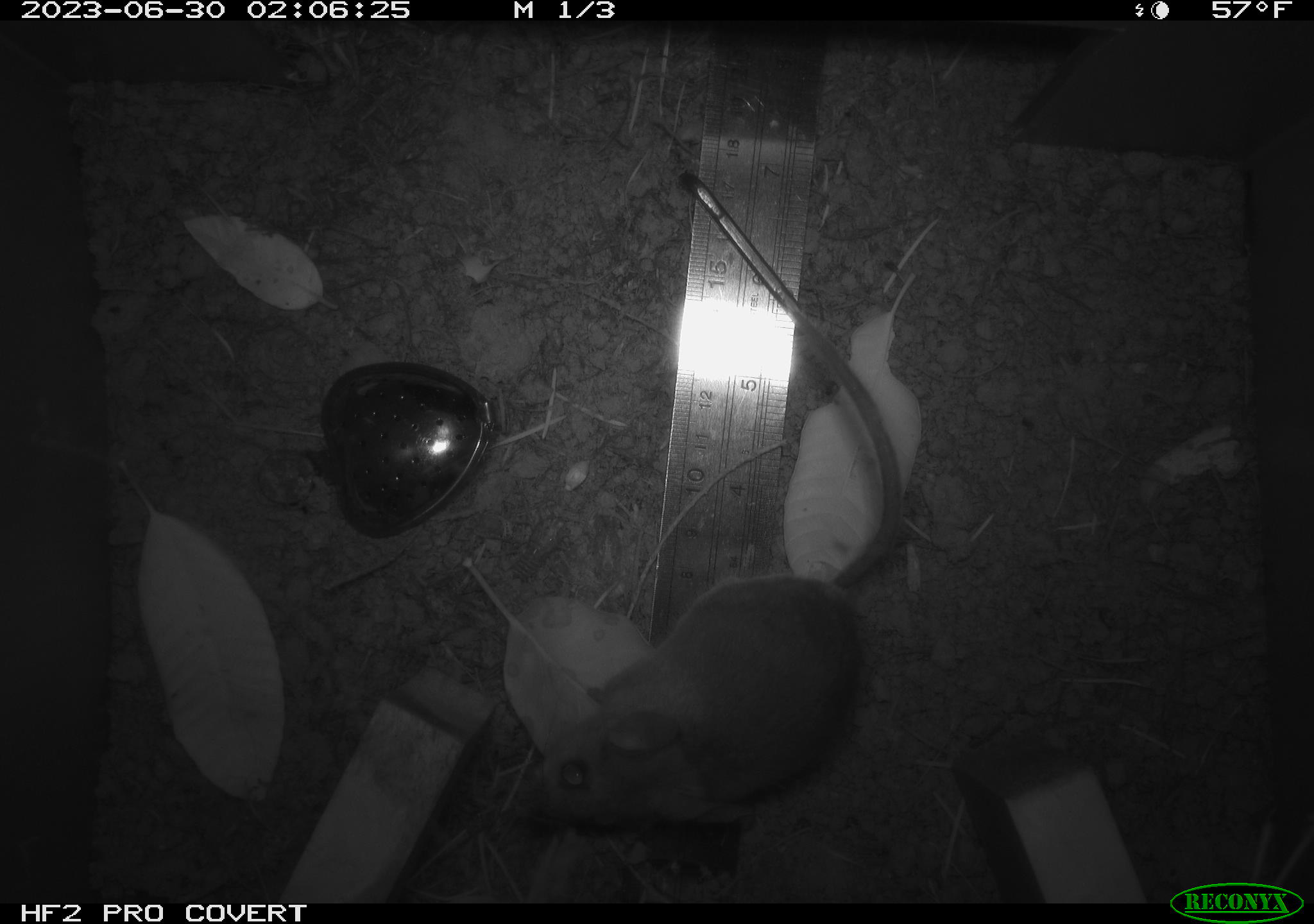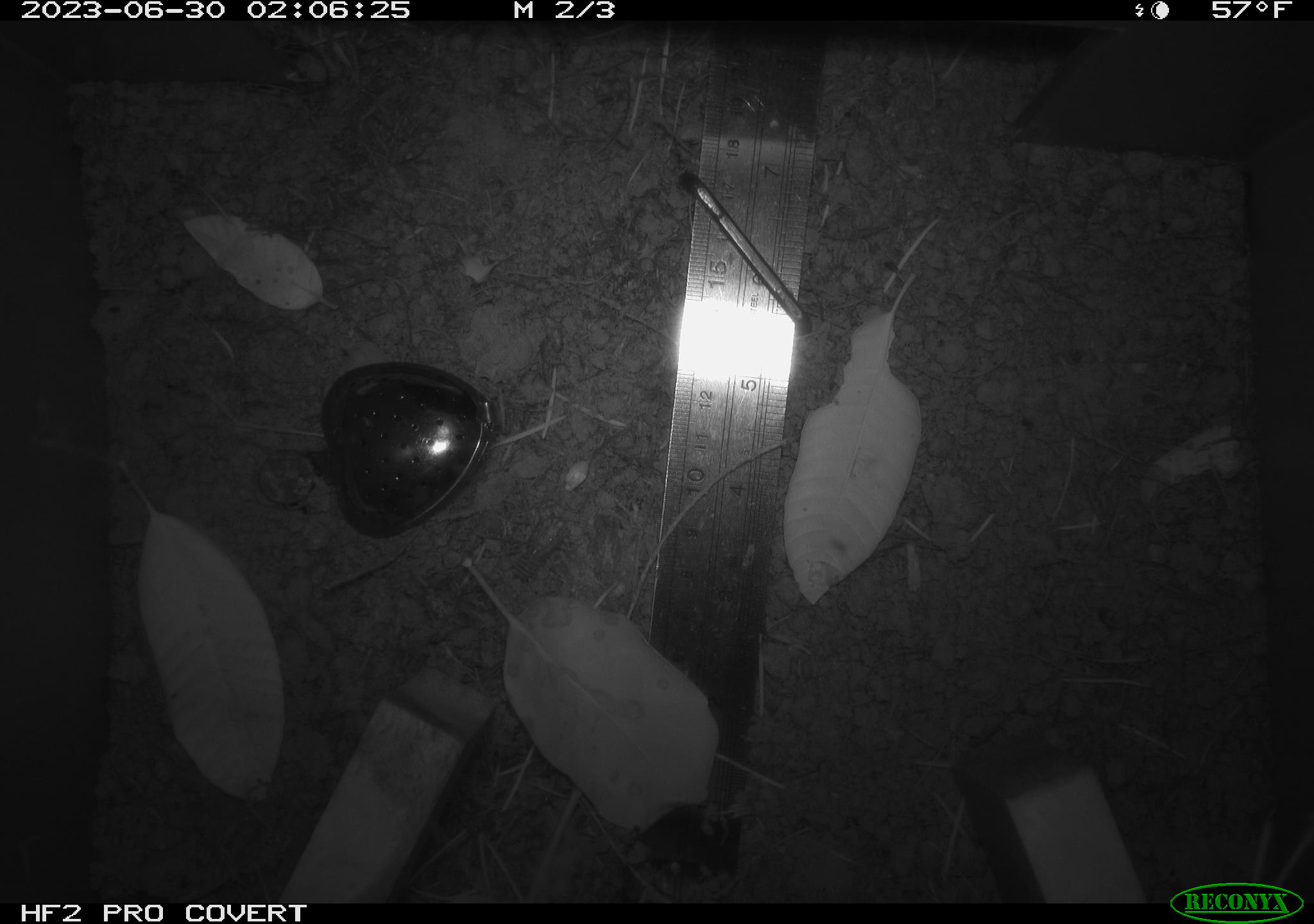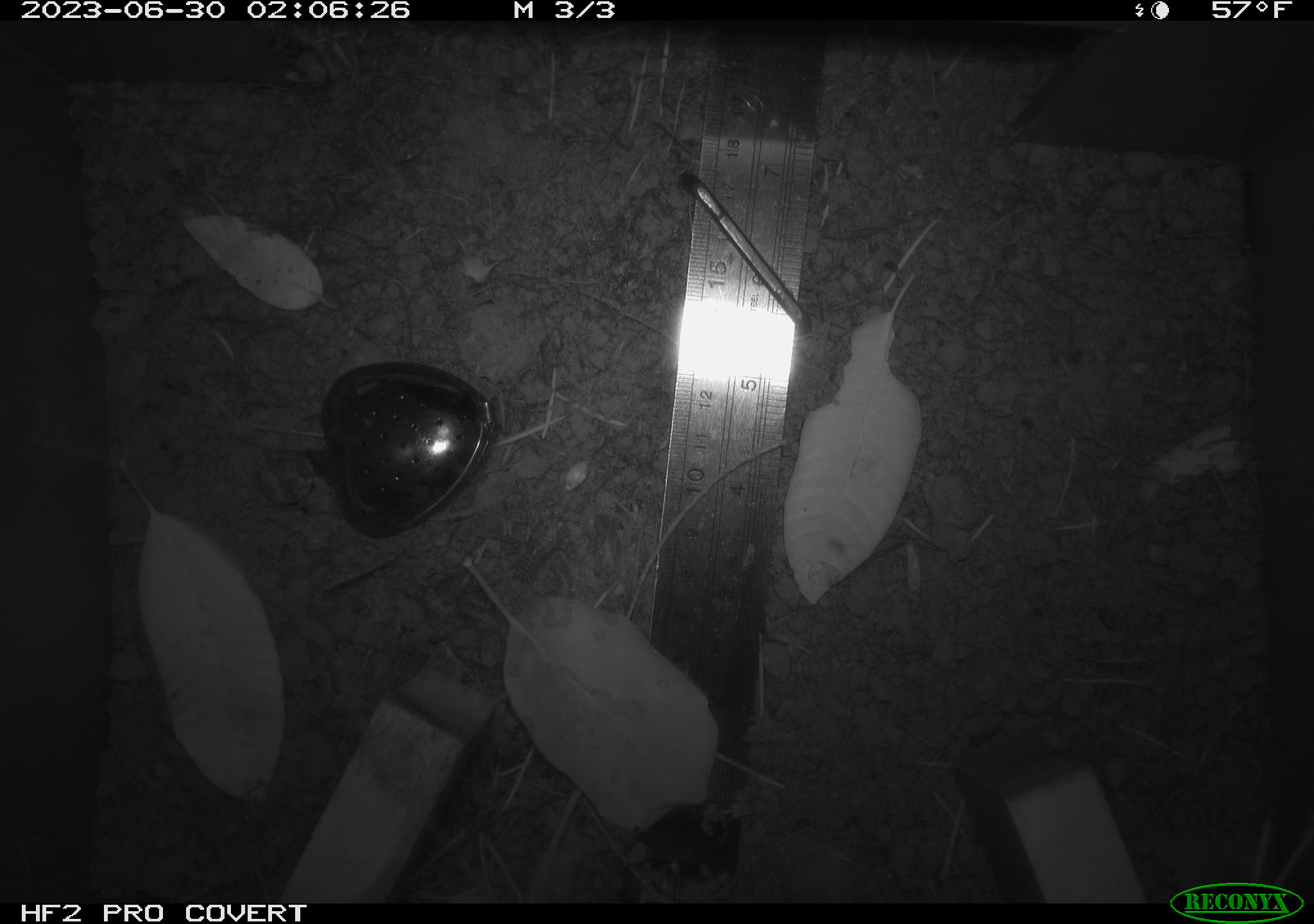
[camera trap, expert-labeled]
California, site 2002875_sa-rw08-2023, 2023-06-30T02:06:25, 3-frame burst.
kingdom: Animalia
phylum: Chordata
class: Mammalia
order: Rodentia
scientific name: Rodentia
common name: mouse species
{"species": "mouse species (Rodentia)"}